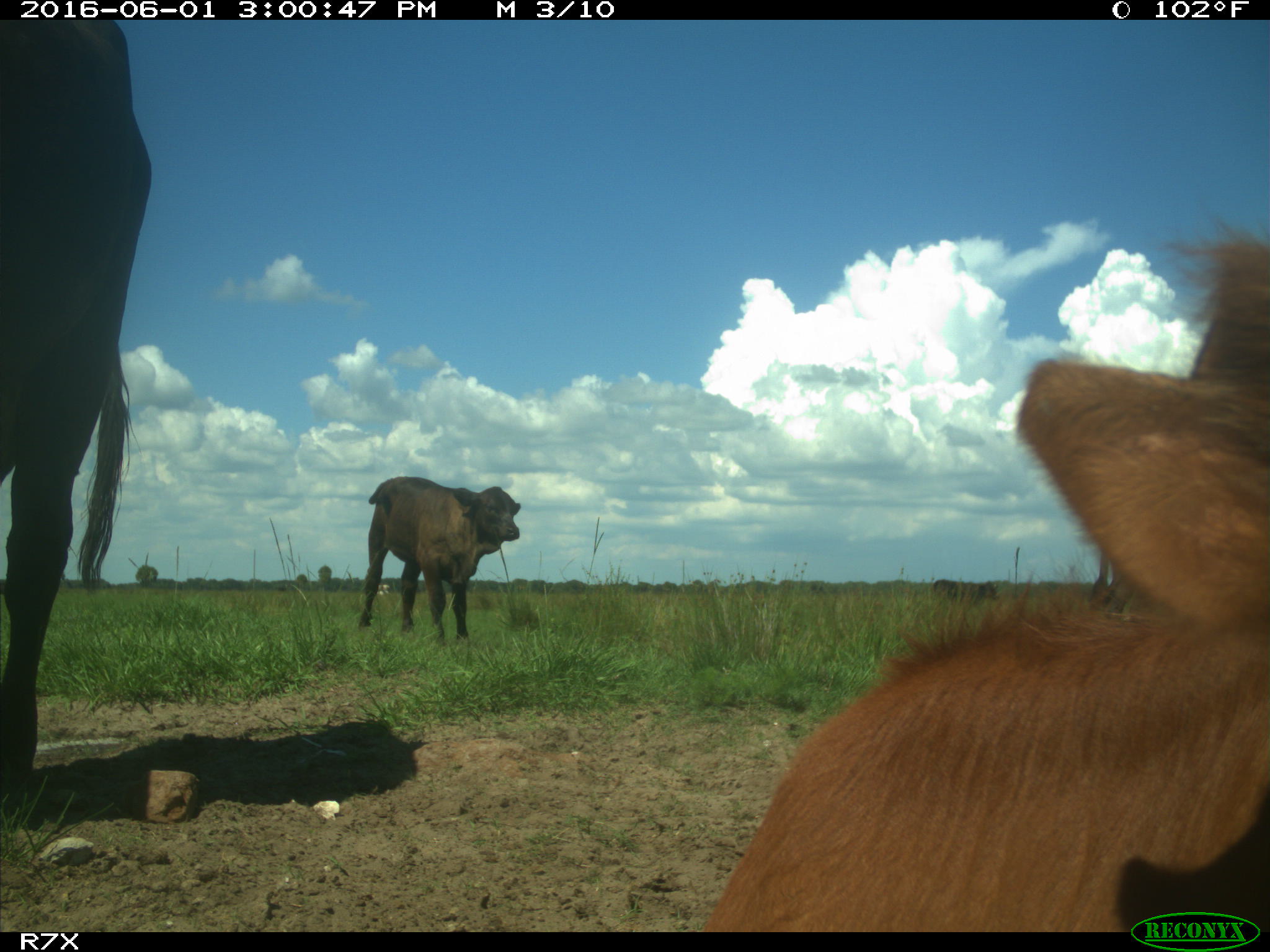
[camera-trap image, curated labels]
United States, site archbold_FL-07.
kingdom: Animalia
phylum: Chordata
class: Mammalia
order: Artiodactyla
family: Bovidae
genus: Bos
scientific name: Bos taurus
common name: domestic cow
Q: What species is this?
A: Bos taurus (domestic cow).